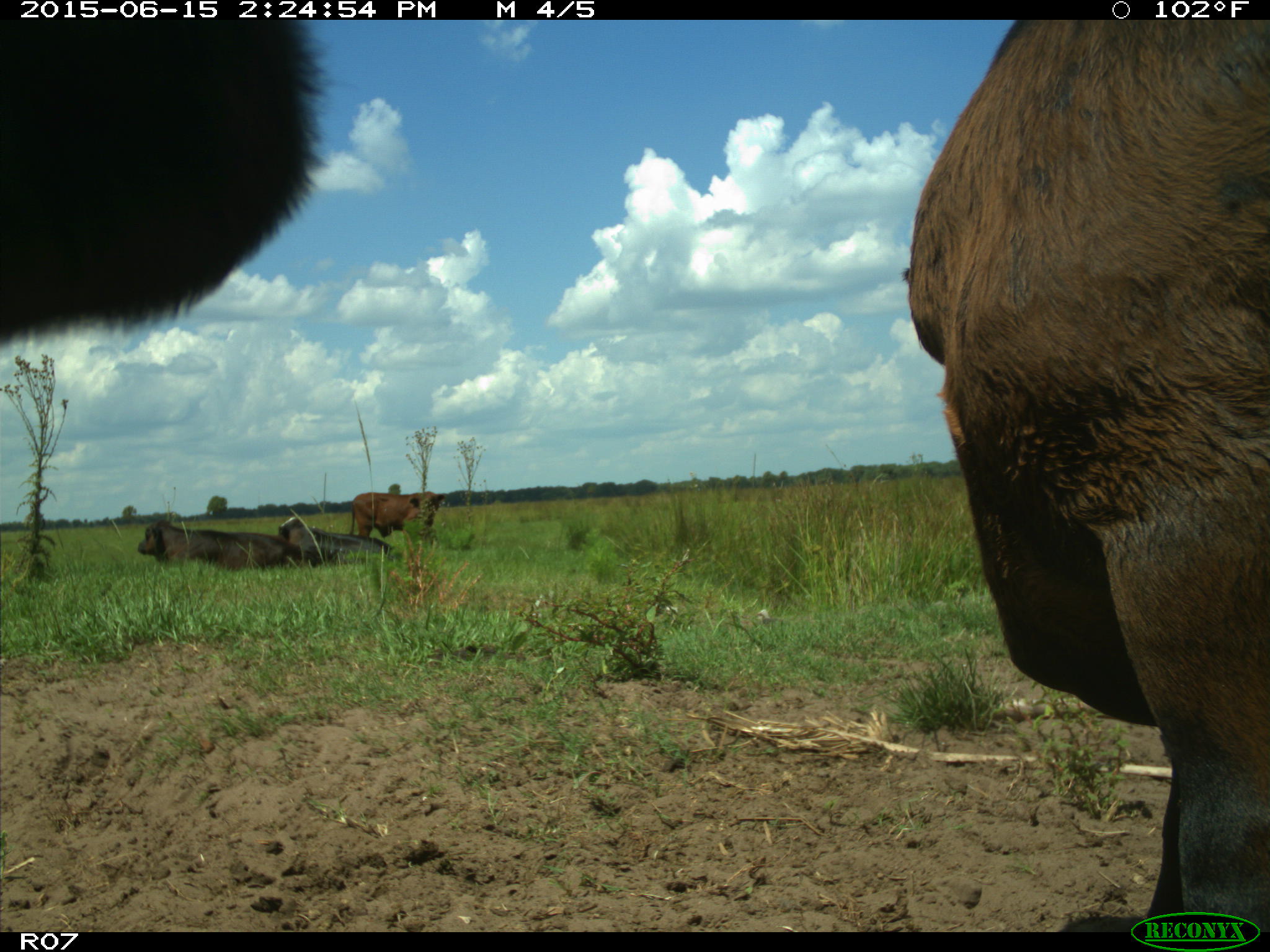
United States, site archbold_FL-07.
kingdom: Animalia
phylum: Chordata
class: Mammalia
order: Artiodactyla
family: Bovidae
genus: Bos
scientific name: Bos taurus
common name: domestic cow